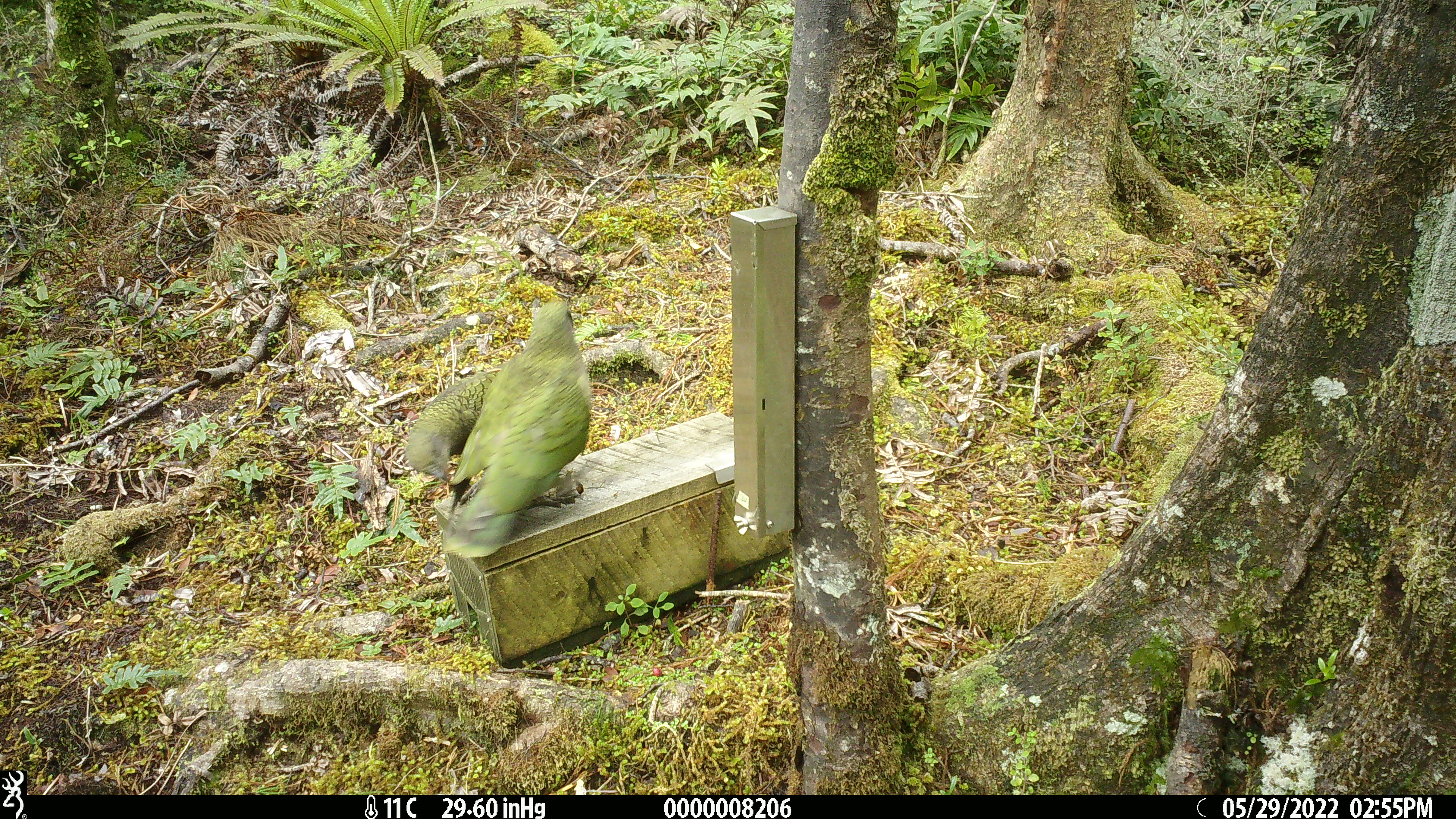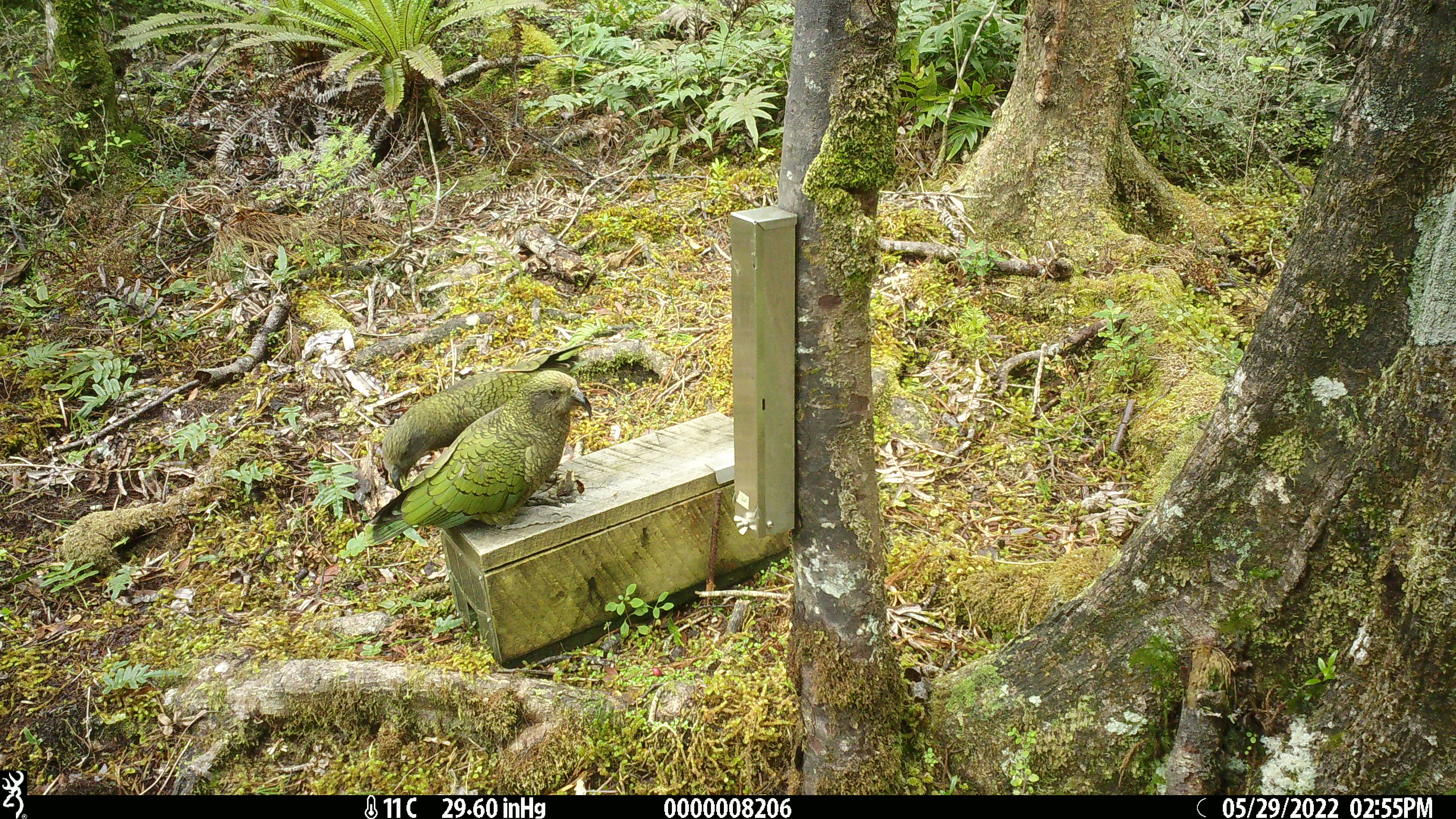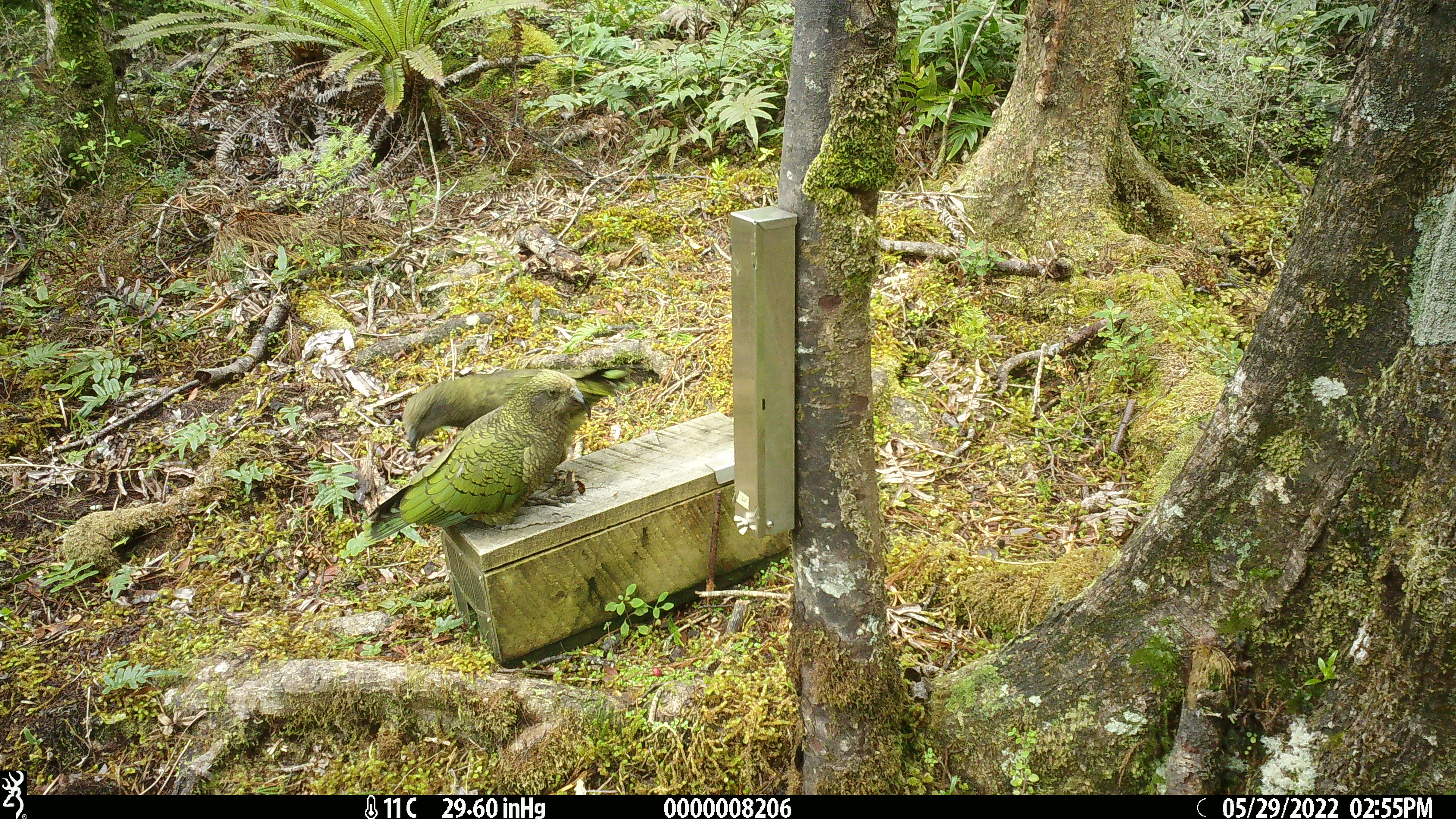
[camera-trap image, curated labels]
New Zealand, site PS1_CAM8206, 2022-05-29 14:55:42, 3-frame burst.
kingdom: Animalia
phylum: Chordata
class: Aves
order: Psittaciformes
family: Strigopidae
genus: Nestor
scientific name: Nestor notabilis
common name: kea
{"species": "kea (Nestor notabilis)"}